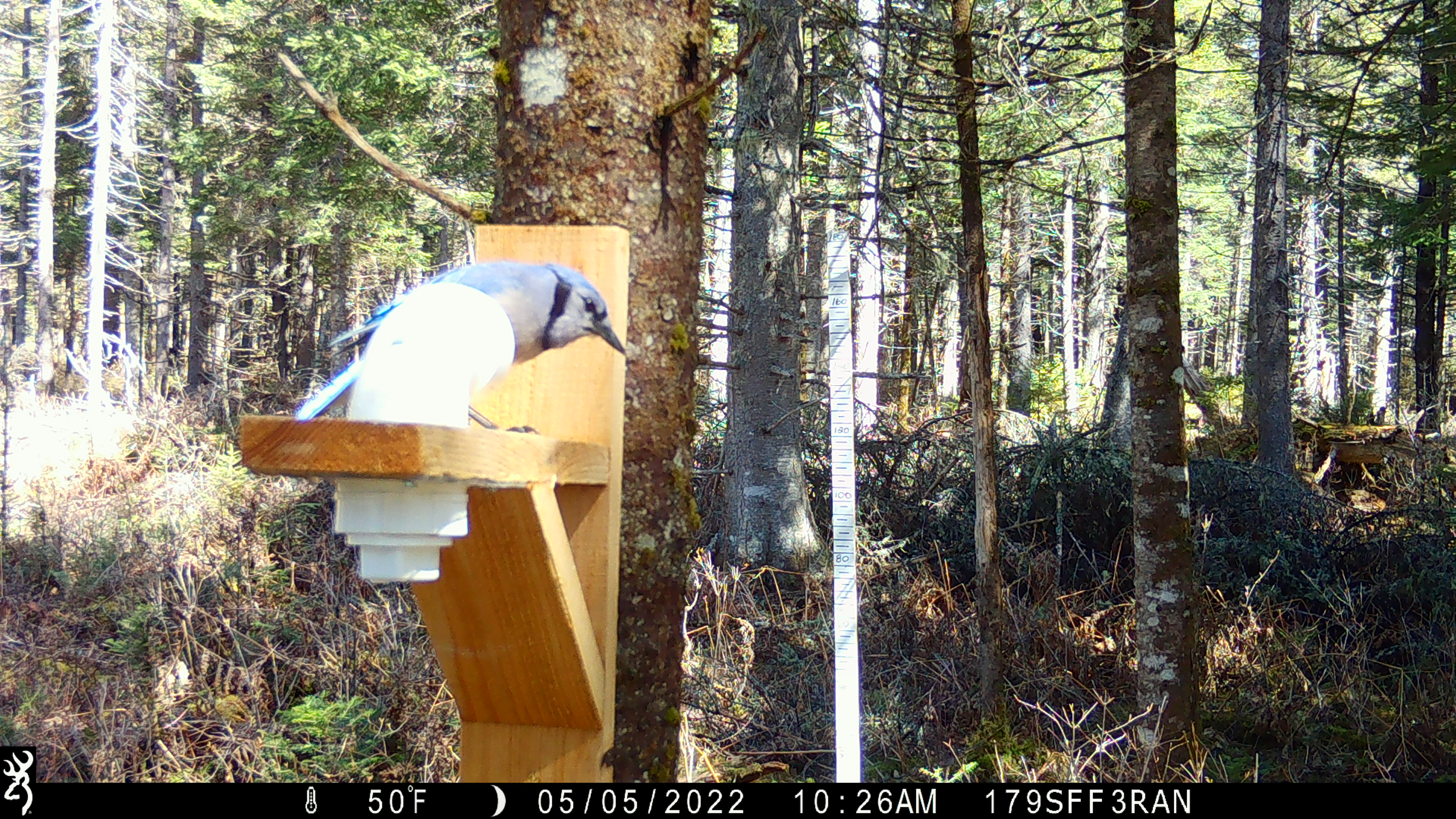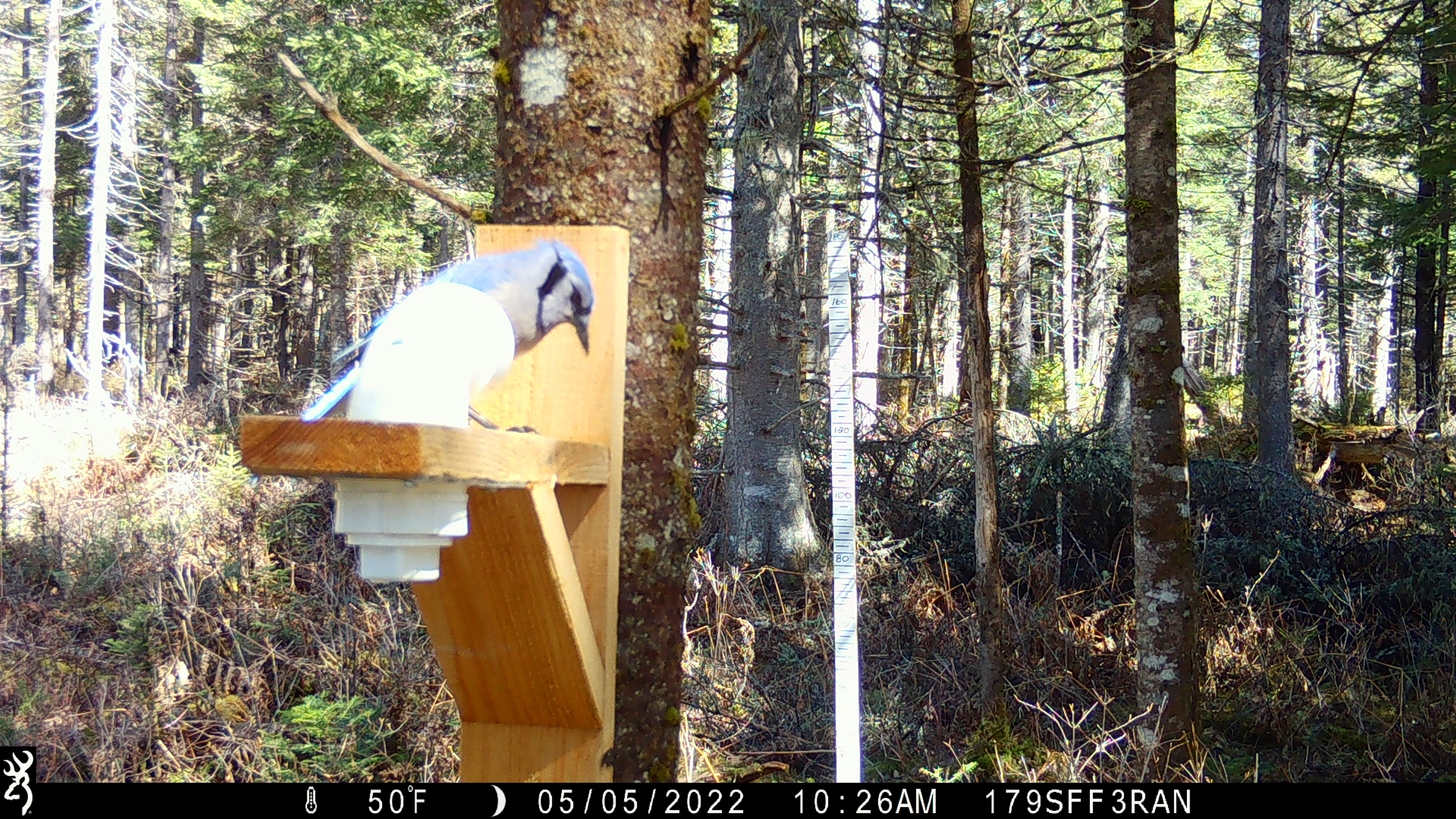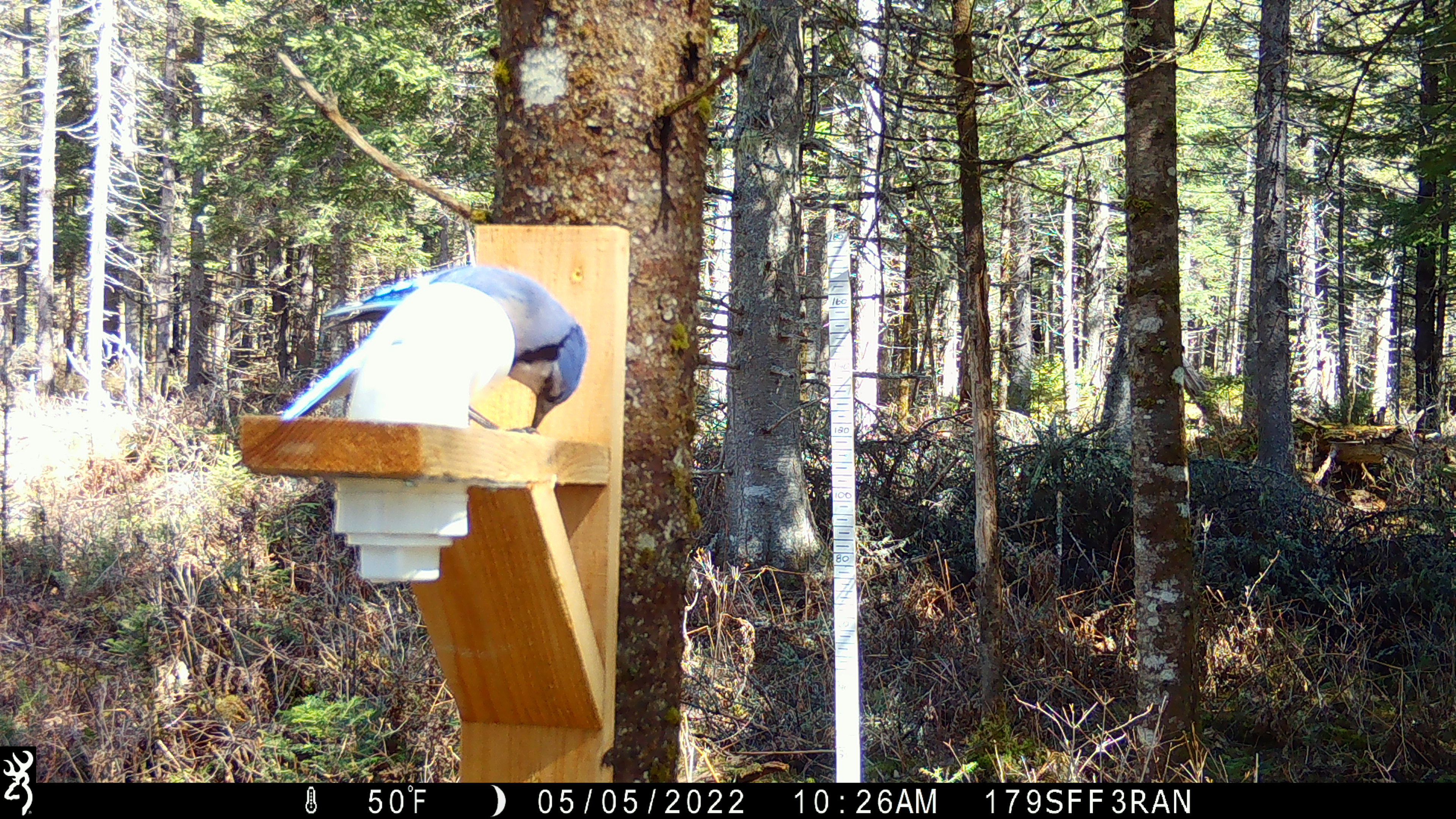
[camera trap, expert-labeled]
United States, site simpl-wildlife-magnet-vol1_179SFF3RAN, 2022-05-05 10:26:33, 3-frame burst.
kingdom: Animalia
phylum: Chordata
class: Aves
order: Passeriformes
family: Corvidae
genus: Cyanocitta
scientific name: Cyanocitta cristata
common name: blue jay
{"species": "blue jay (Cyanocitta cristata)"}